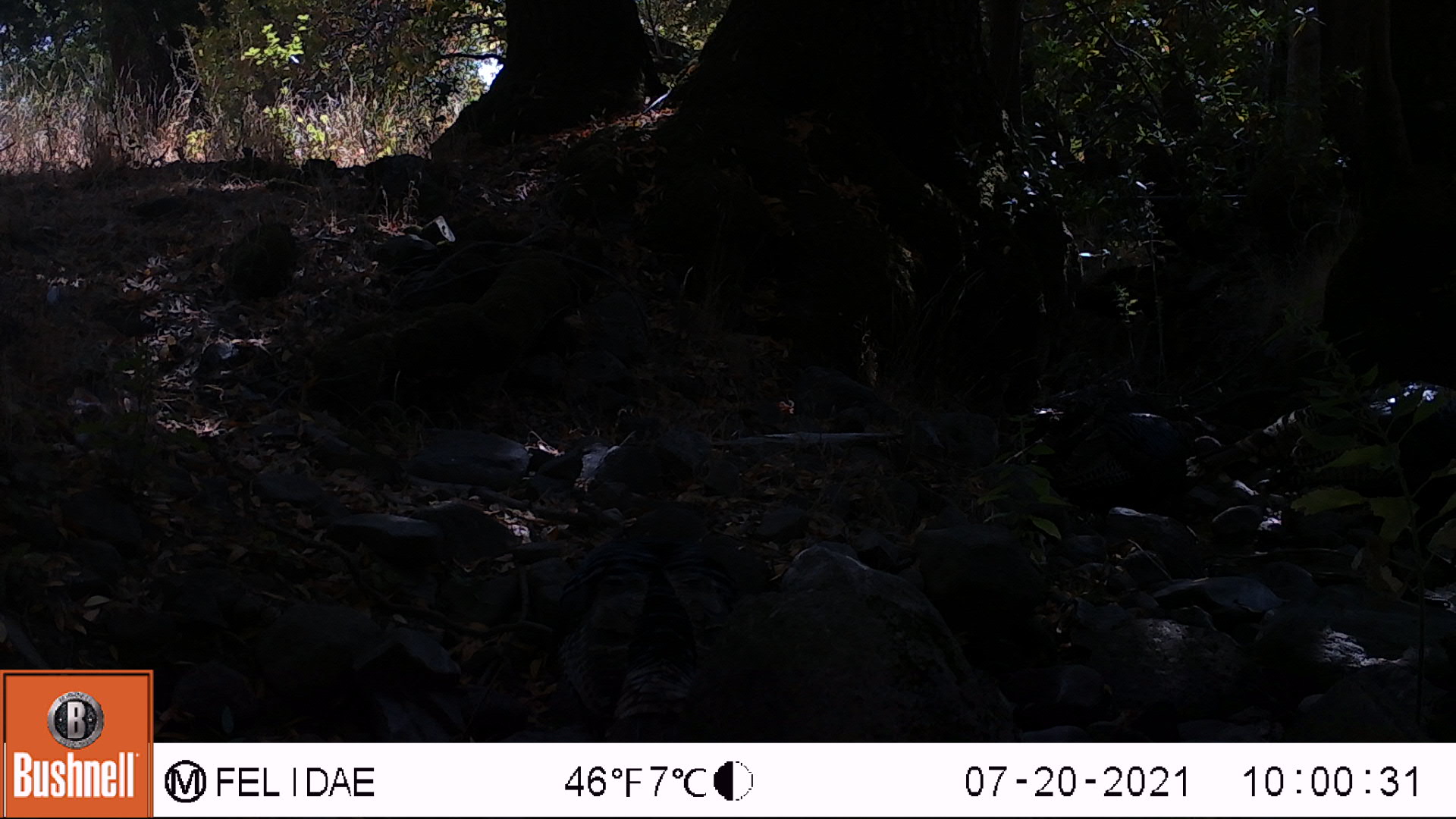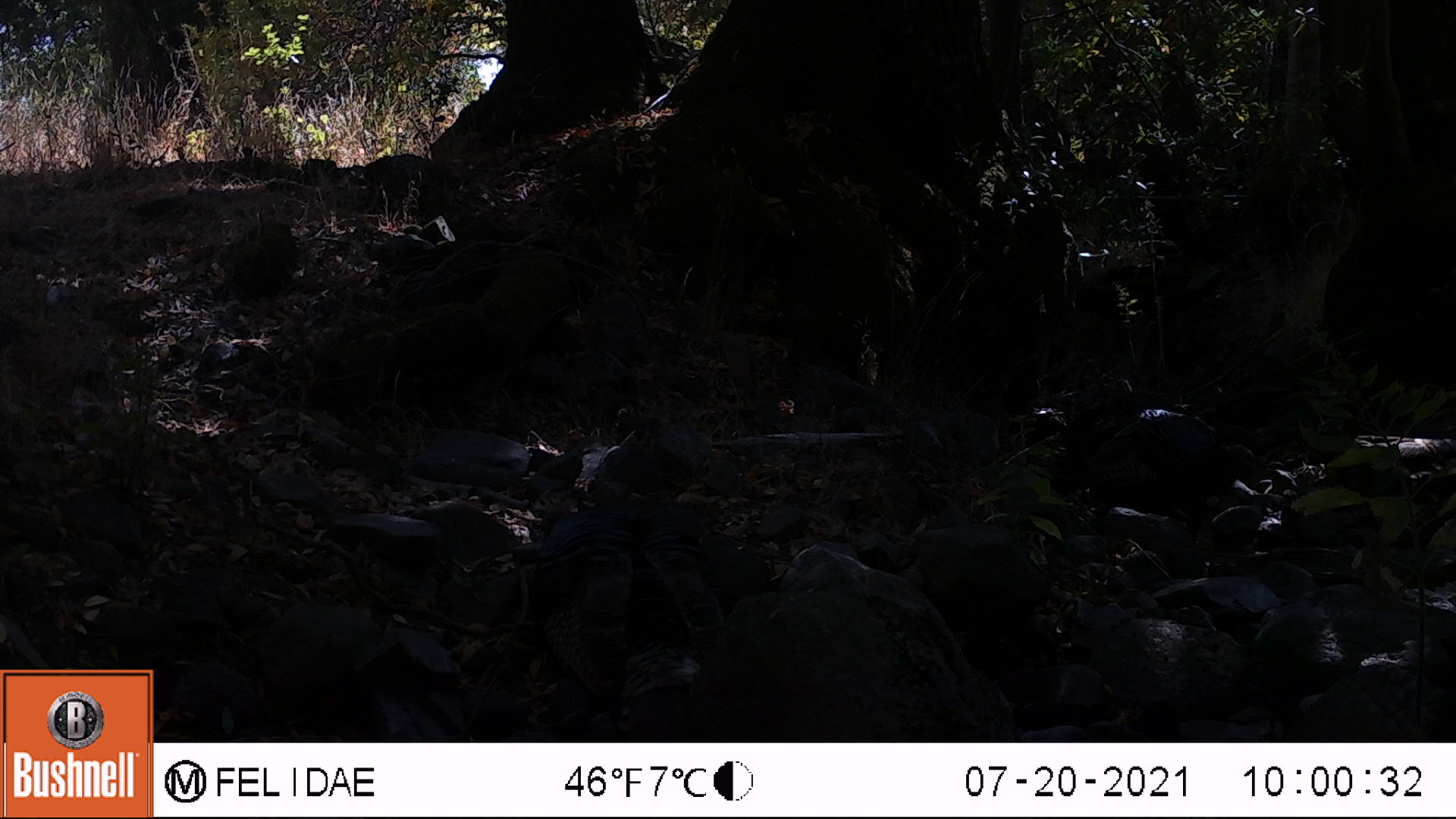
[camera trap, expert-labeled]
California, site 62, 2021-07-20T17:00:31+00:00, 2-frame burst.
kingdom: Animalia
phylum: Chordata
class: Aves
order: Galliformes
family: Phasianidae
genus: Meleagris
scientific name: Meleagris gallopavo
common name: turkey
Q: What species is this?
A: Turkey (Meleagris gallopavo).